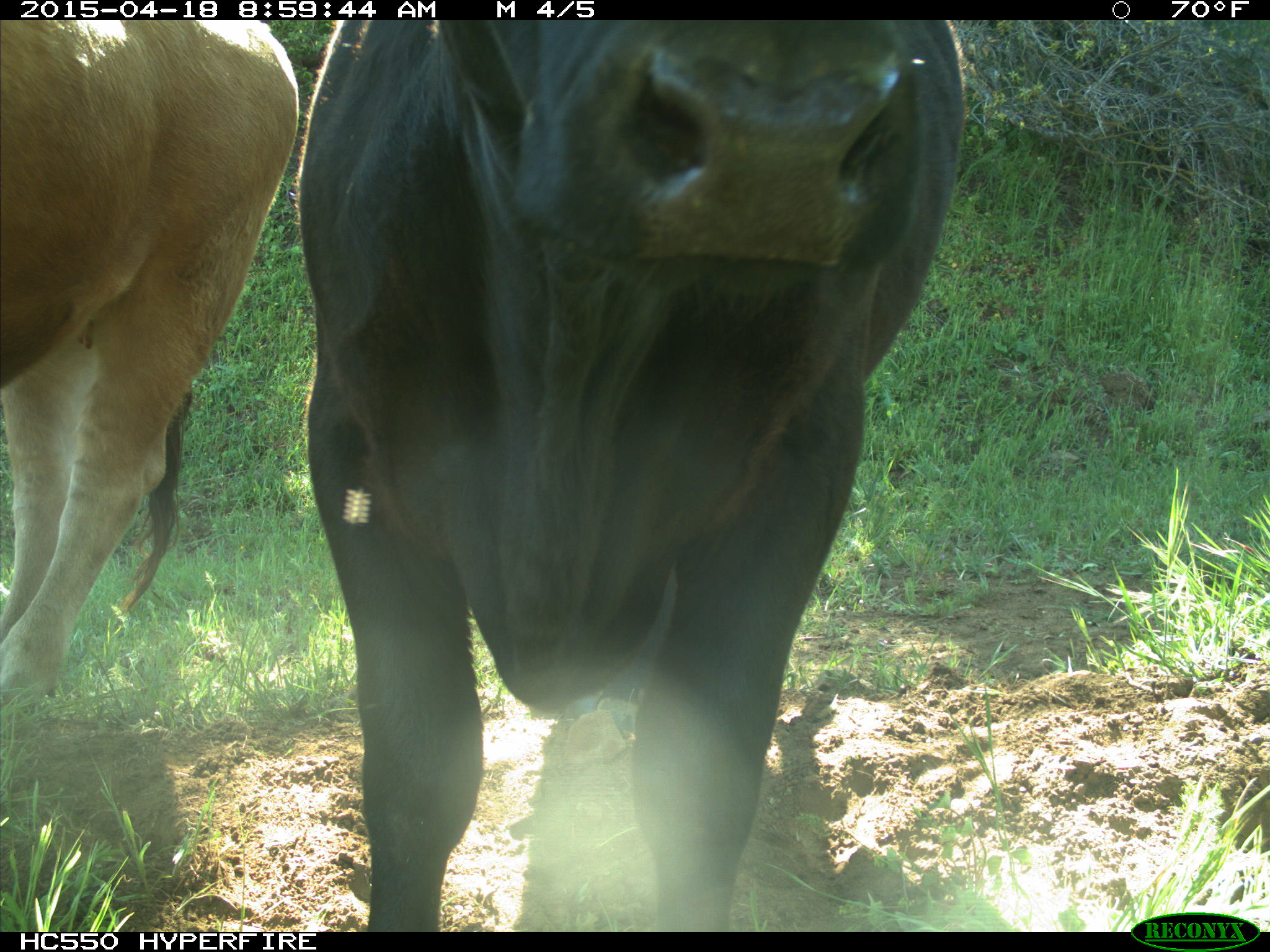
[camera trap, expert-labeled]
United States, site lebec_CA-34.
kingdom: Animalia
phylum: Chordata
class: Mammalia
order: Artiodactyla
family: Bovidae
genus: Bos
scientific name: Bos taurus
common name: domestic cow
Bos taurus (domestic cow).